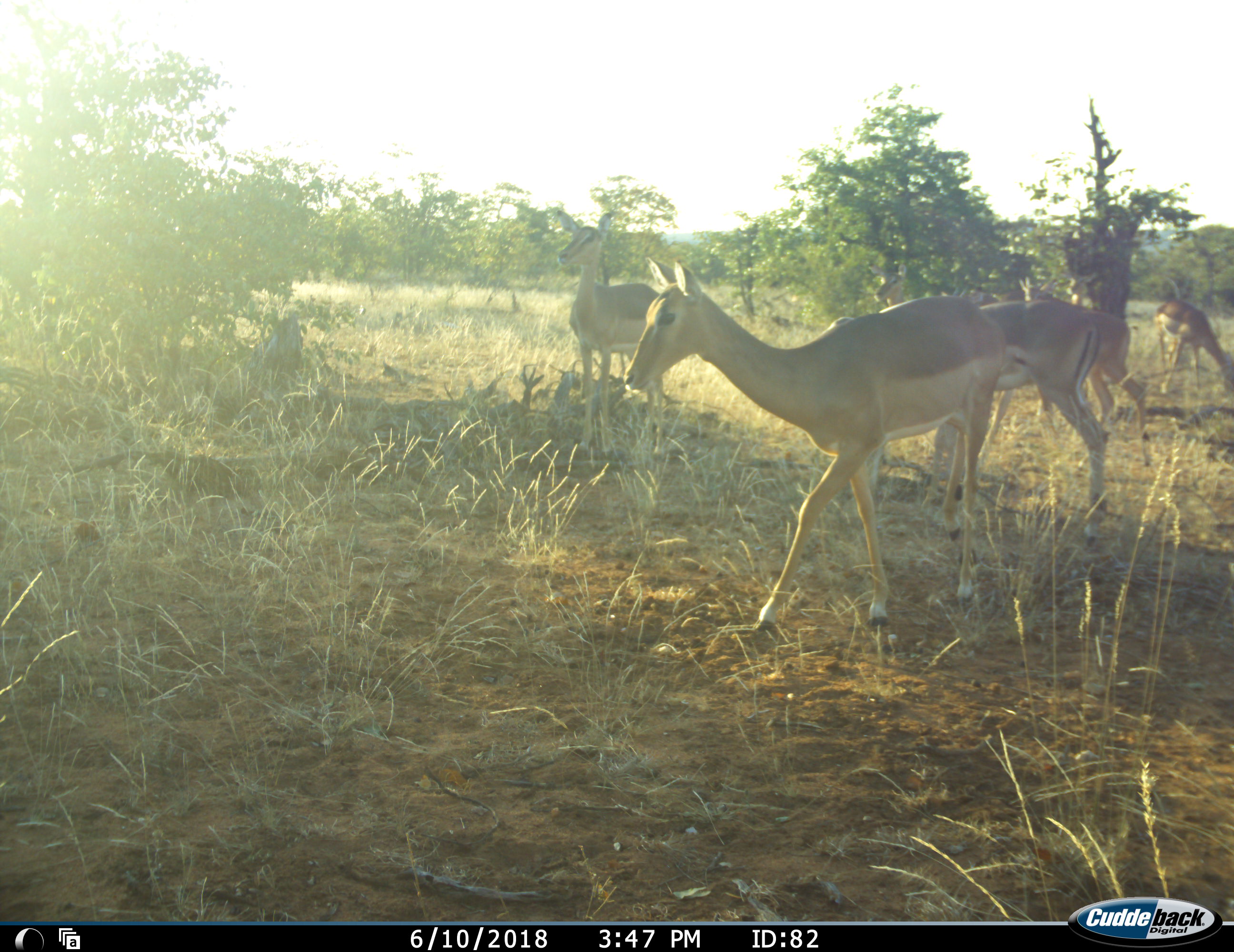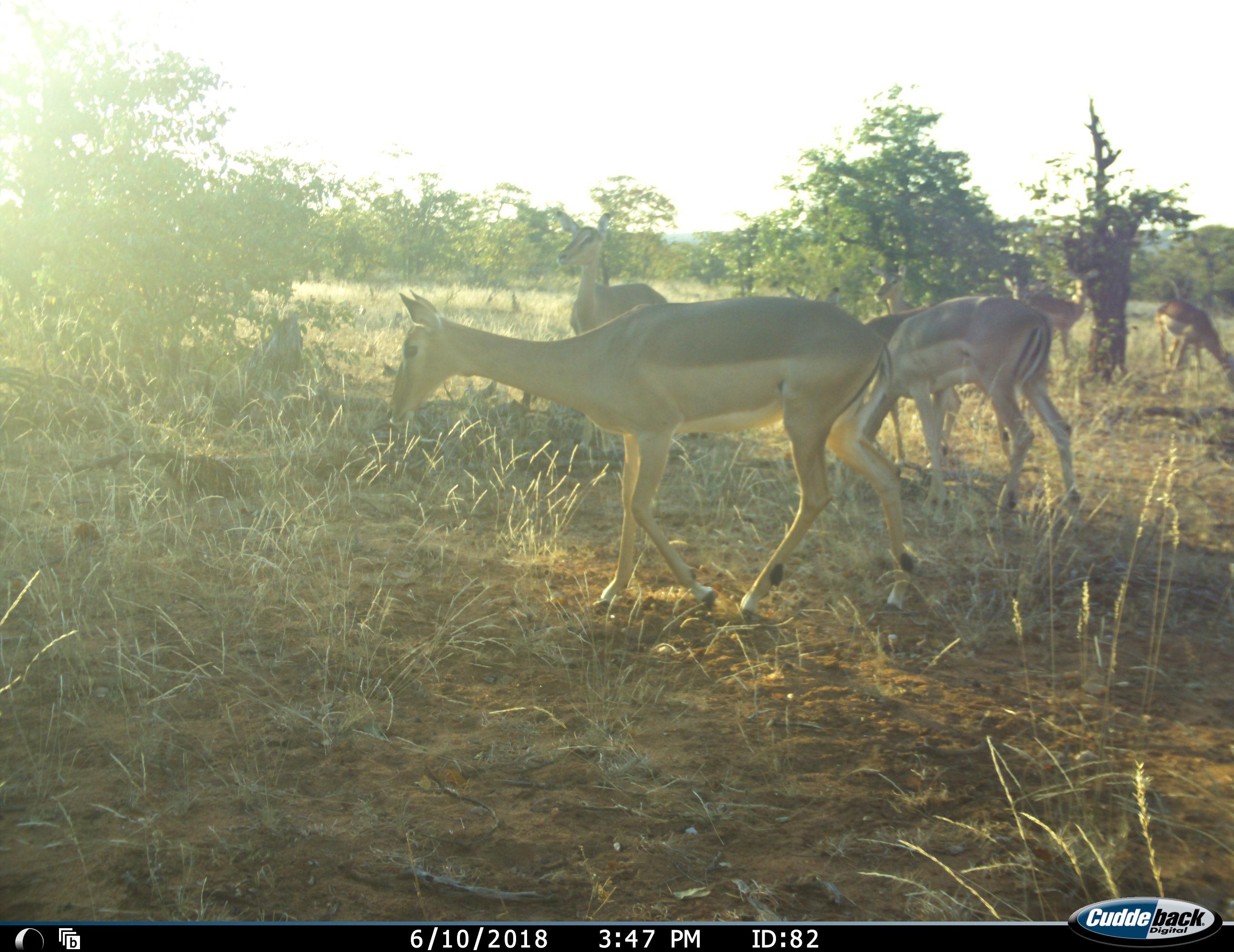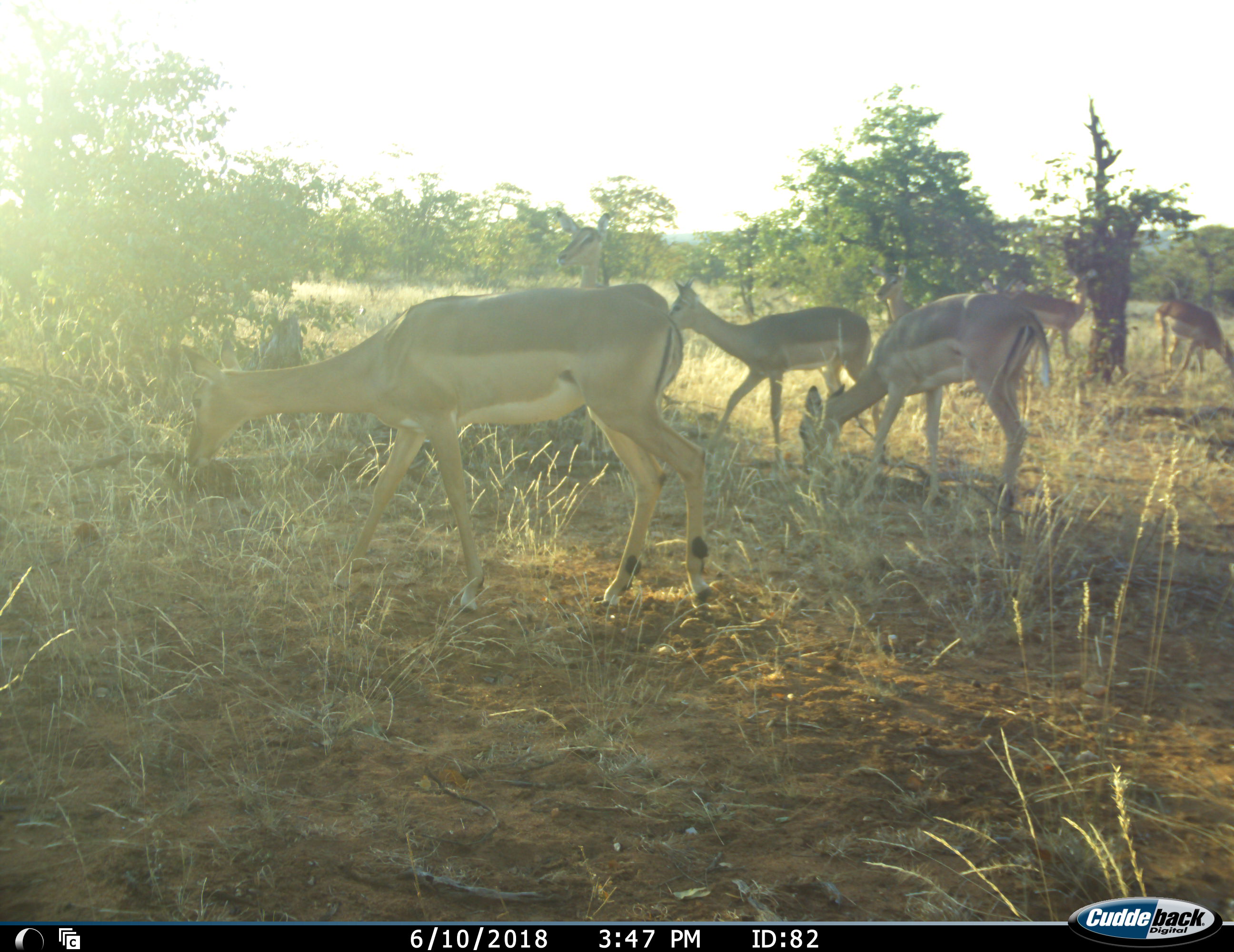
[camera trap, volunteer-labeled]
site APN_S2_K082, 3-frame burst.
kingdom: Animalia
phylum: Chordata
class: Mammalia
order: Artiodactyla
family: Bovidae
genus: Aepyceros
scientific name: Aepyceros melampus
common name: impala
Impala (Aepyceros melampus), count 7. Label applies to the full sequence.